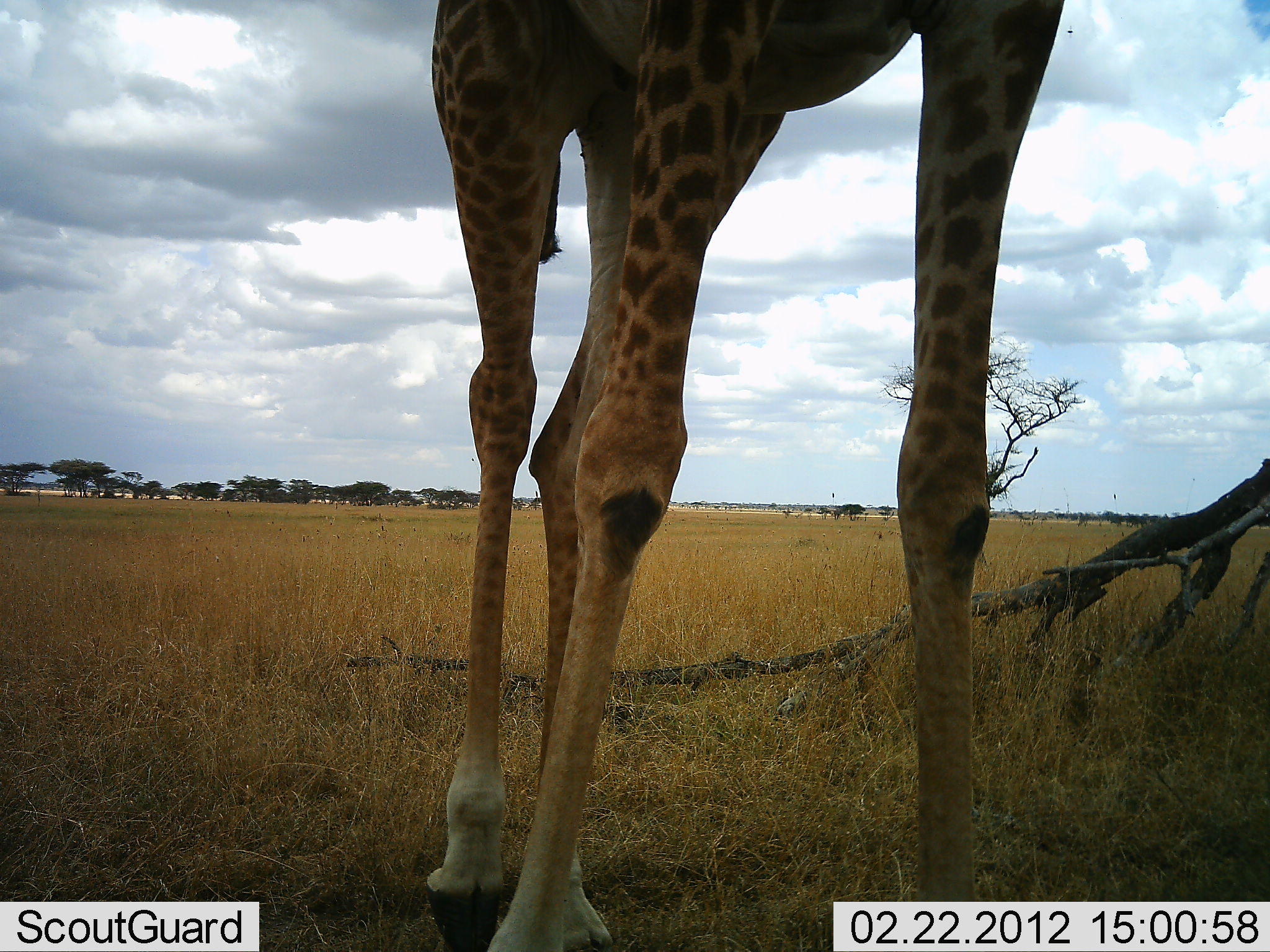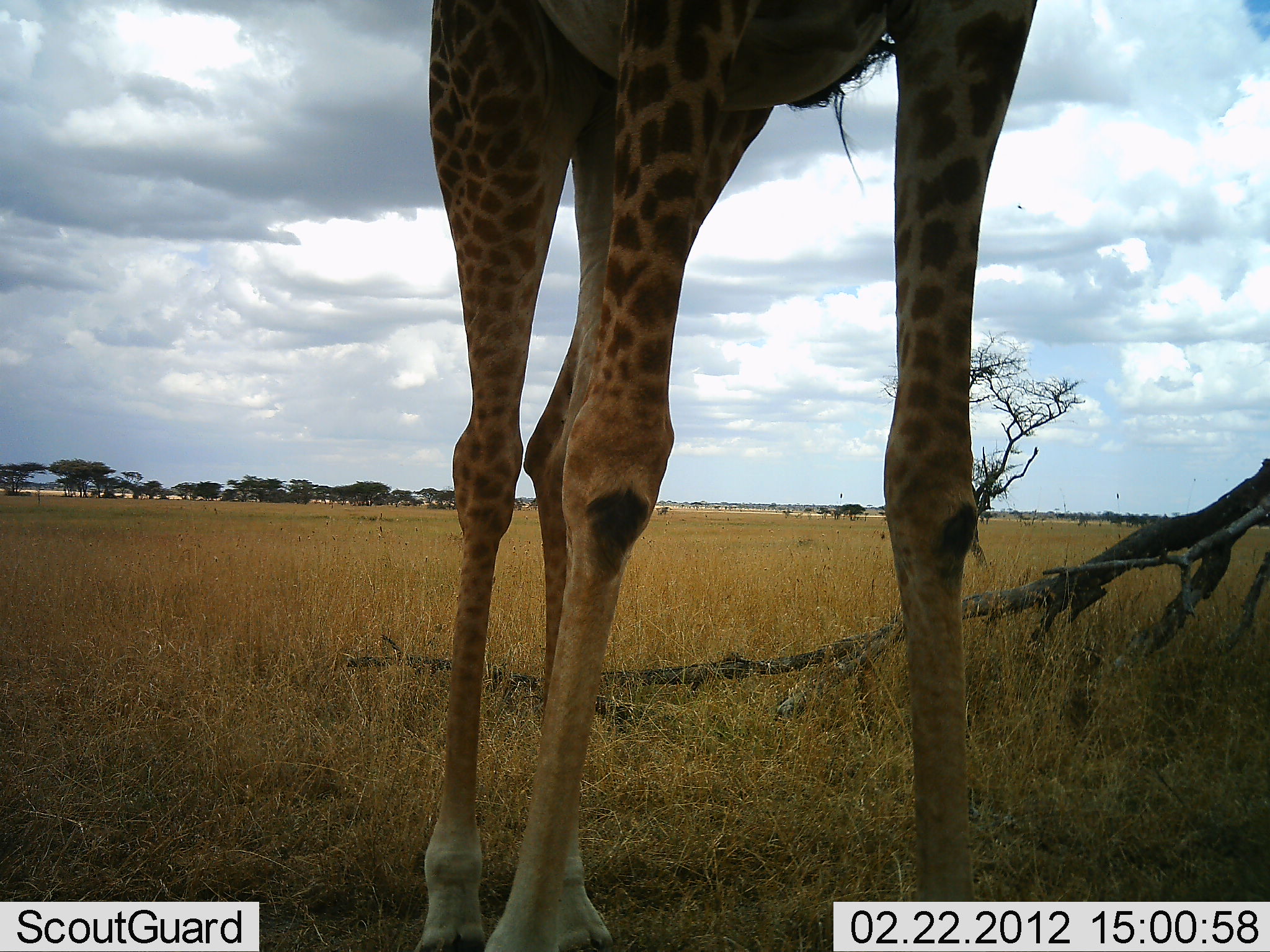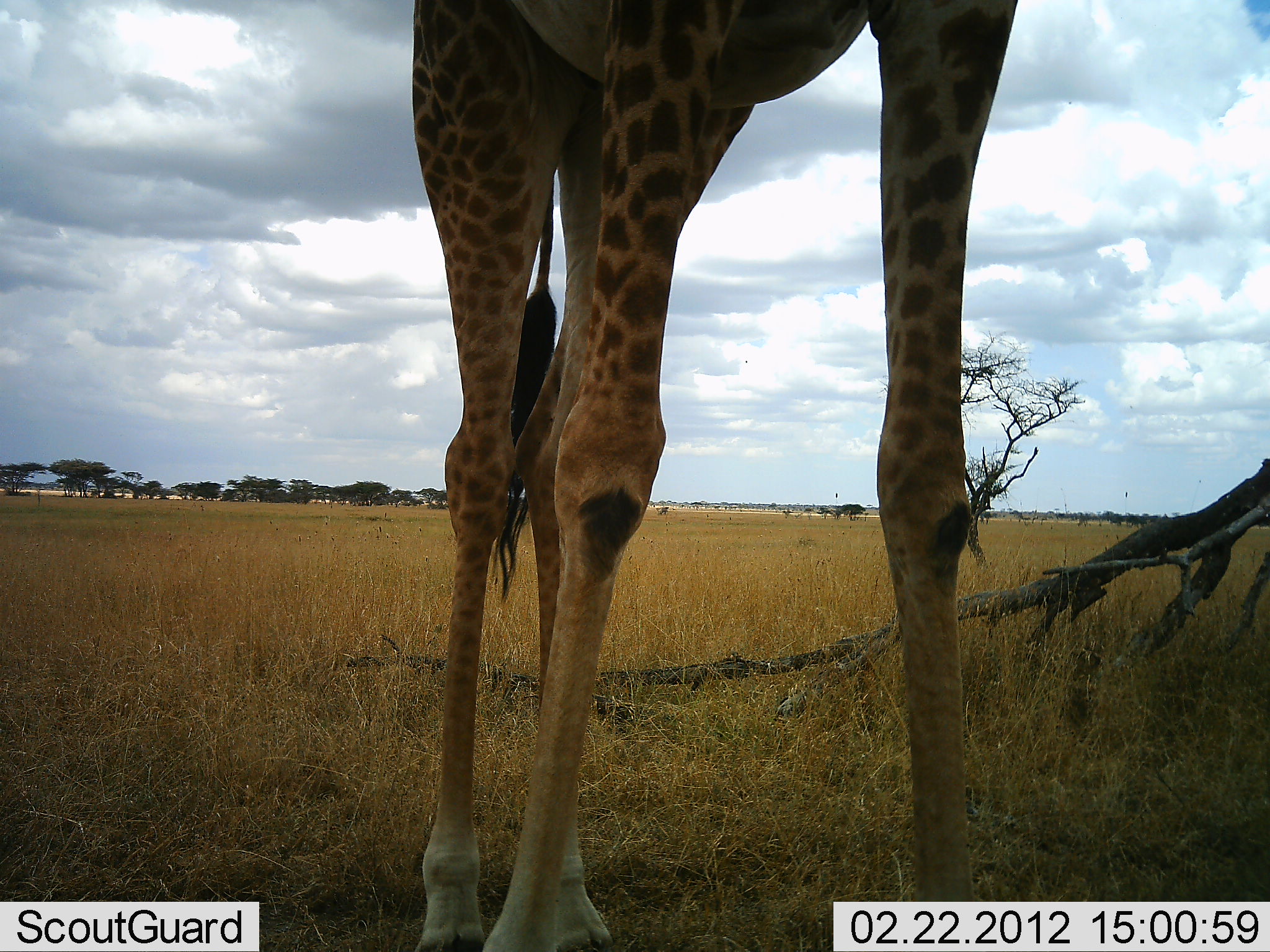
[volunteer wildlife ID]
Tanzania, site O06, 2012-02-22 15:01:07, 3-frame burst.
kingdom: Animalia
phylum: Chordata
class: Mammalia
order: Artiodactyla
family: Giraffidae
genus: Giraffa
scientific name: Giraffa camelopardalis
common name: giraffe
Giraffe (Giraffa camelopardalis), count 1. Behavior (volunteer vote fractions): standing 93%, resting 4%, moving 0%, interacting 0%. Young present (vote fraction): 0%. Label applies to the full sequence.